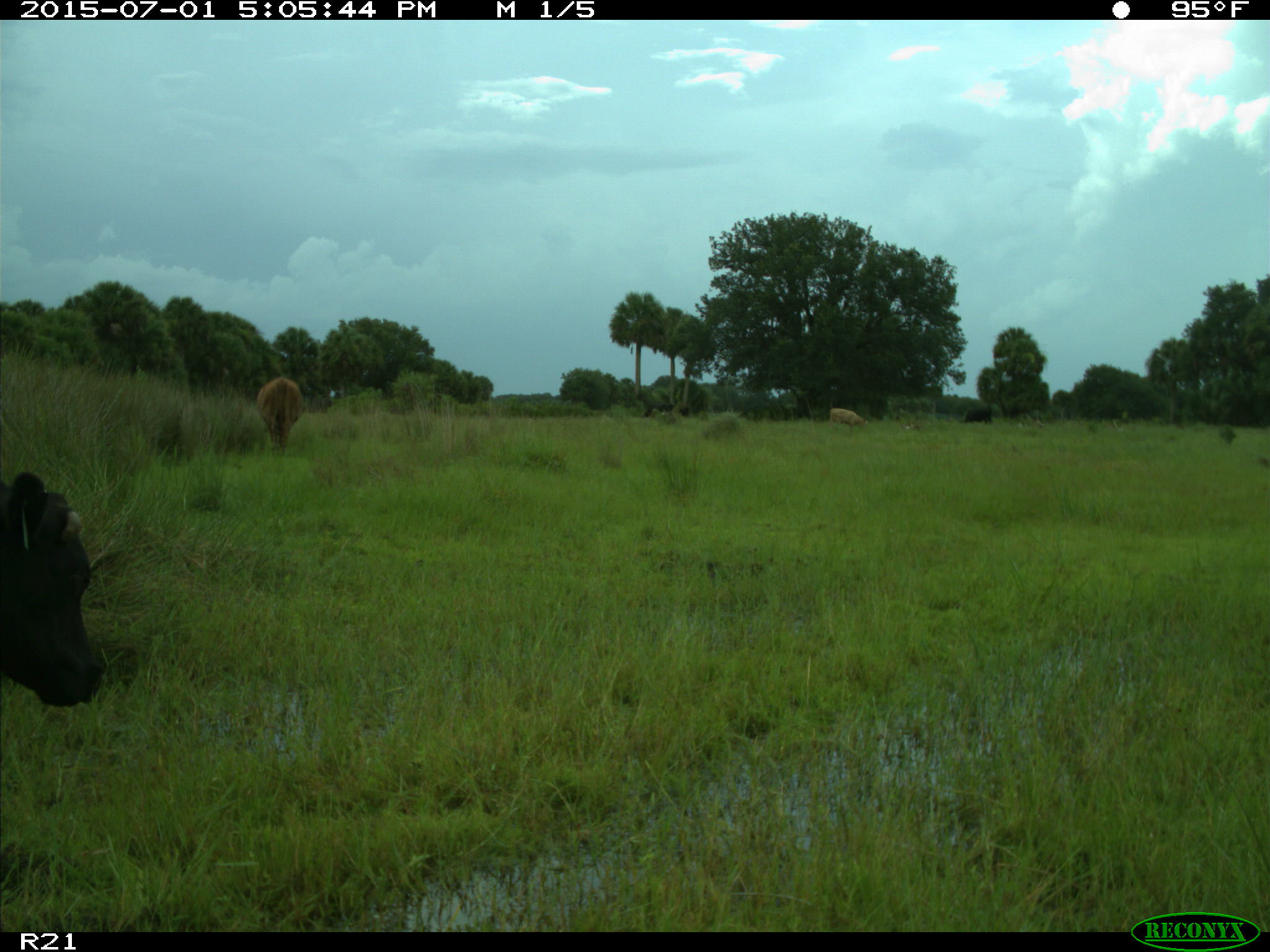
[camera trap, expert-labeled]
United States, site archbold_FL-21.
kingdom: Animalia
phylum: Chordata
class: Mammalia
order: Artiodactyla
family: Bovidae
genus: Bos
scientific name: Bos taurus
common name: domestic cow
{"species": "Bos taurus (domestic cow)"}